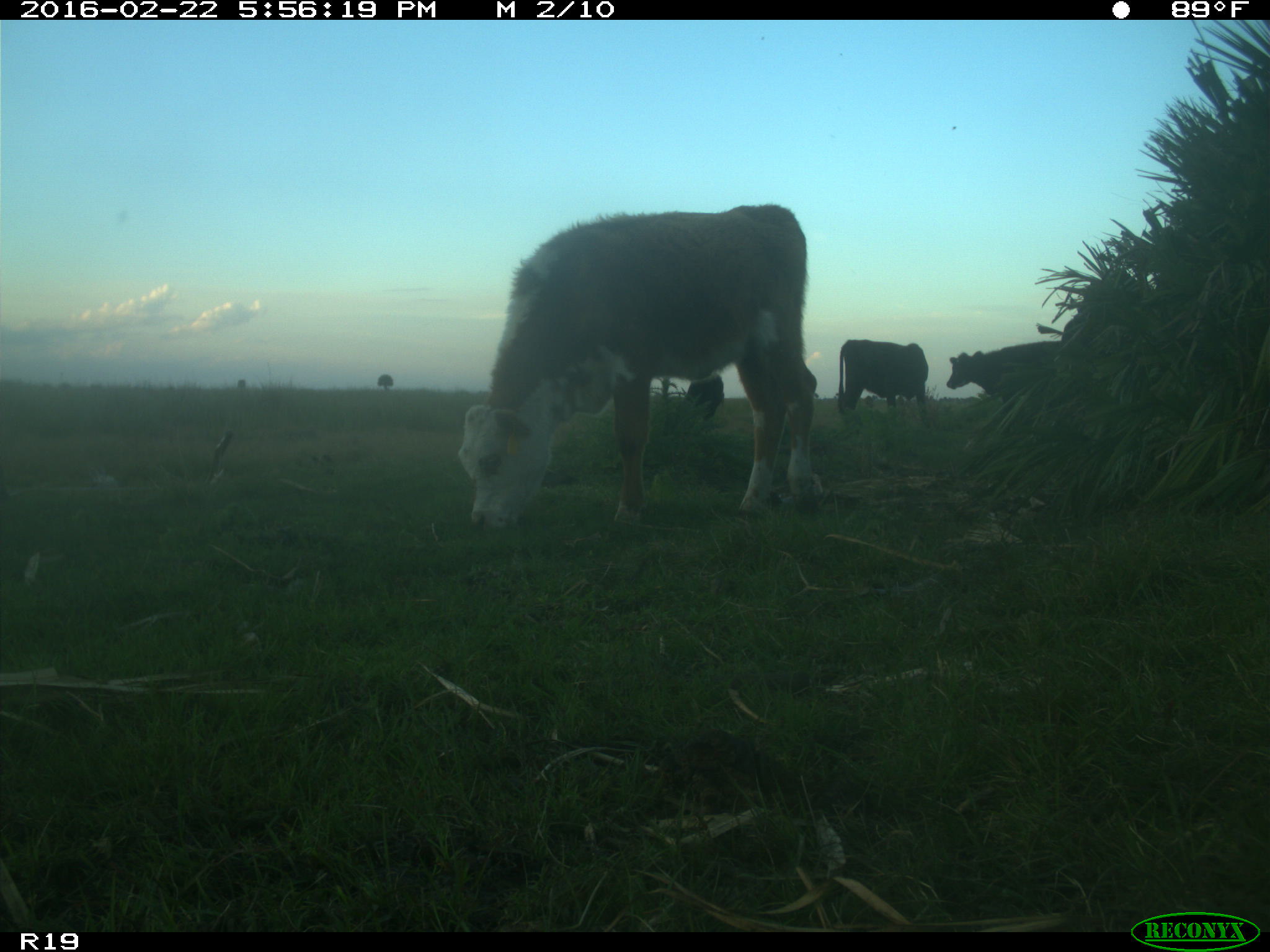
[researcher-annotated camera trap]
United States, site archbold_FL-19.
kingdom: Animalia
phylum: Chordata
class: Mammalia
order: Artiodactyla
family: Bovidae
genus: Bos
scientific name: Bos taurus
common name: domestic cow